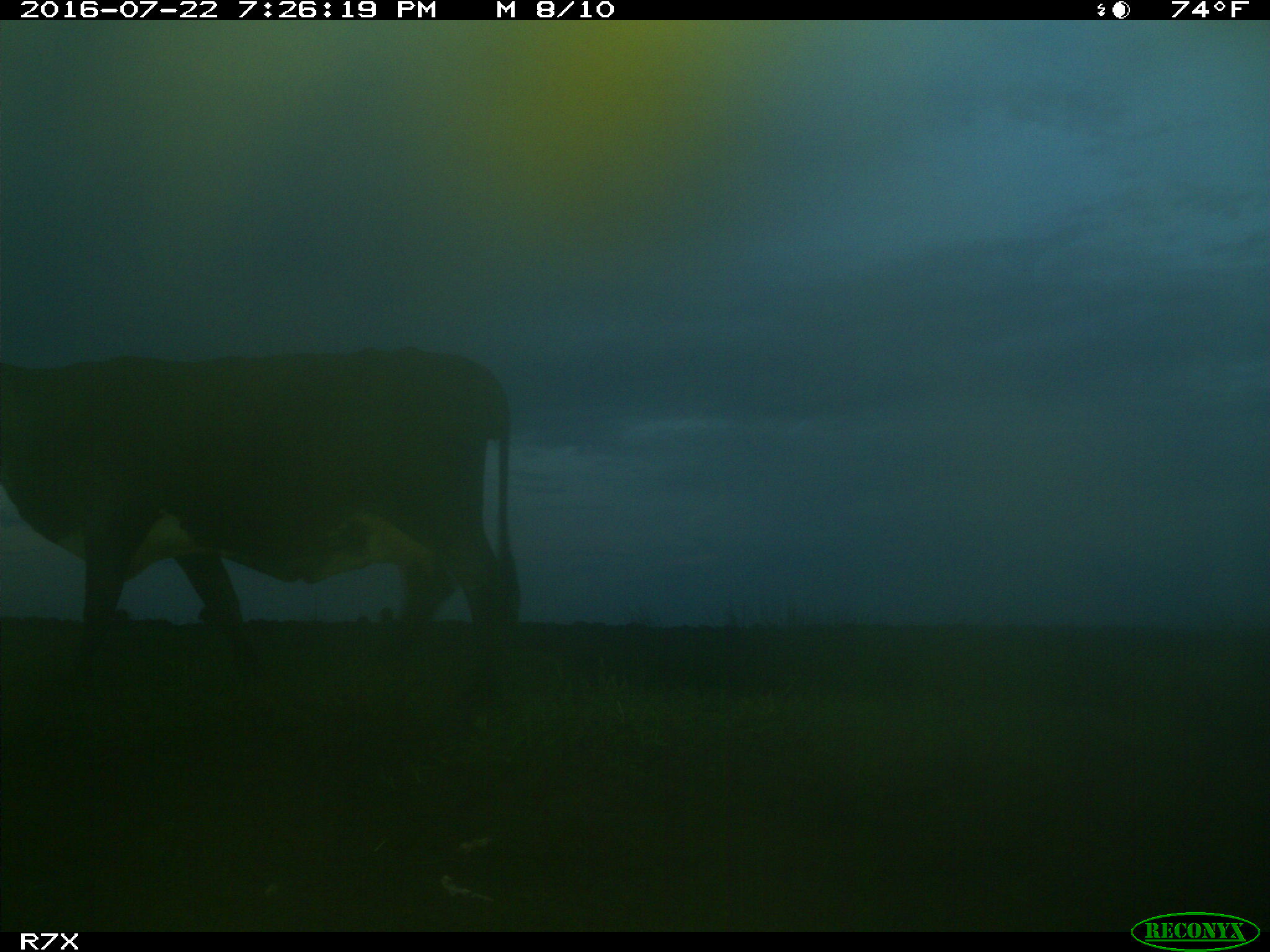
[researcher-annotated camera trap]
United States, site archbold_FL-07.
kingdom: Animalia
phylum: Chordata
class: Mammalia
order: Artiodactyla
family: Bovidae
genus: Bos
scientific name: Bos taurus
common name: domestic cow